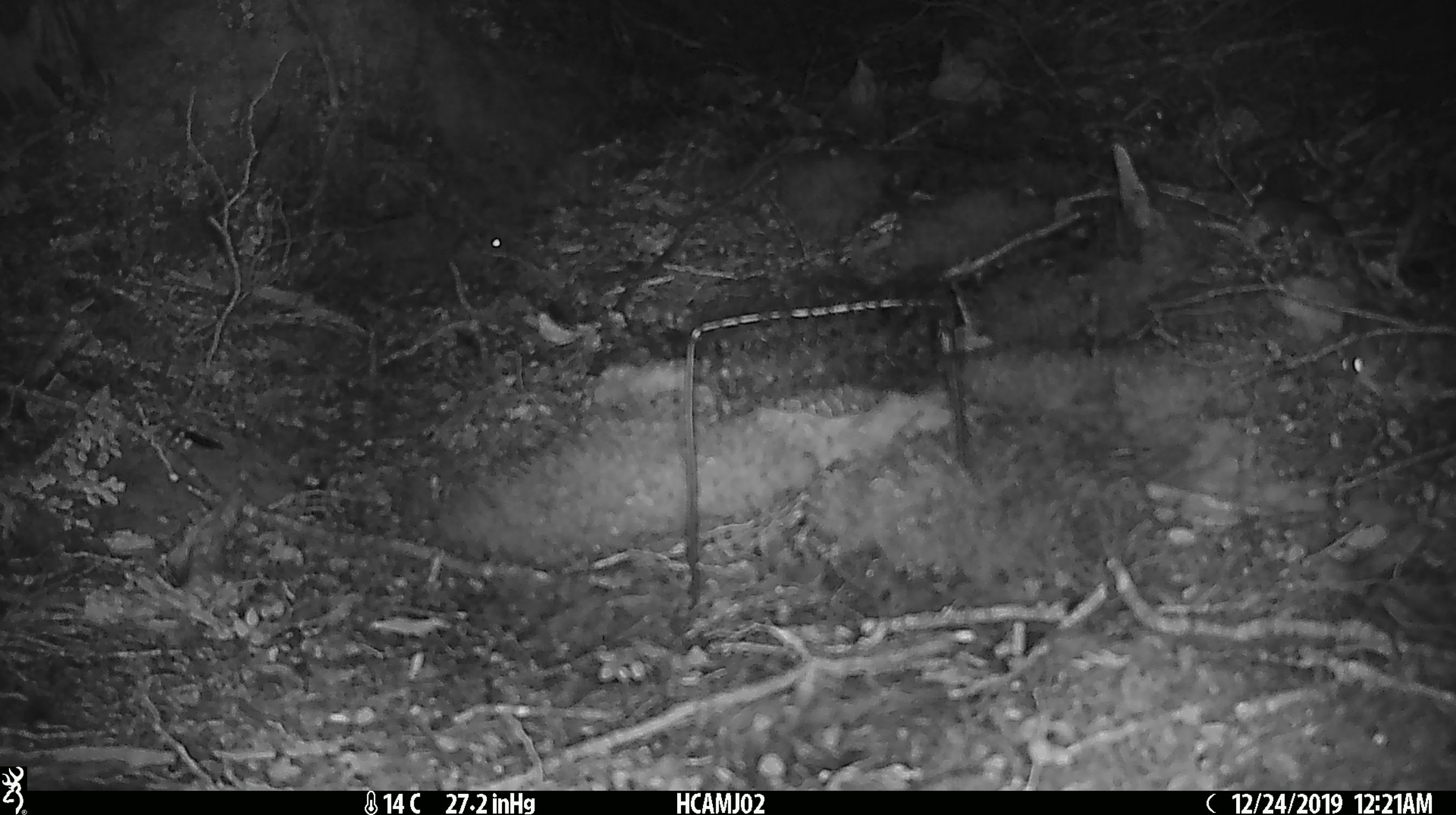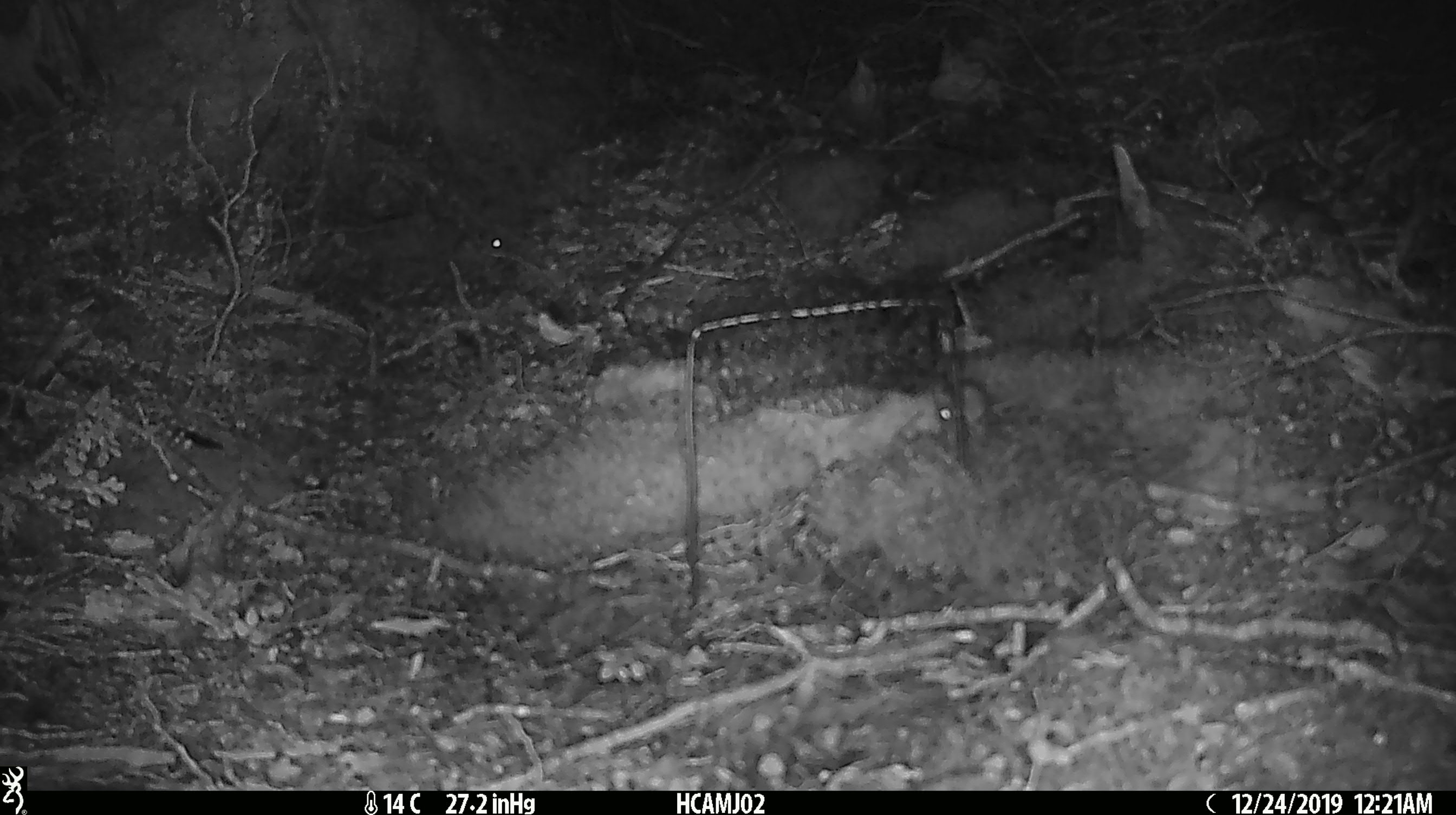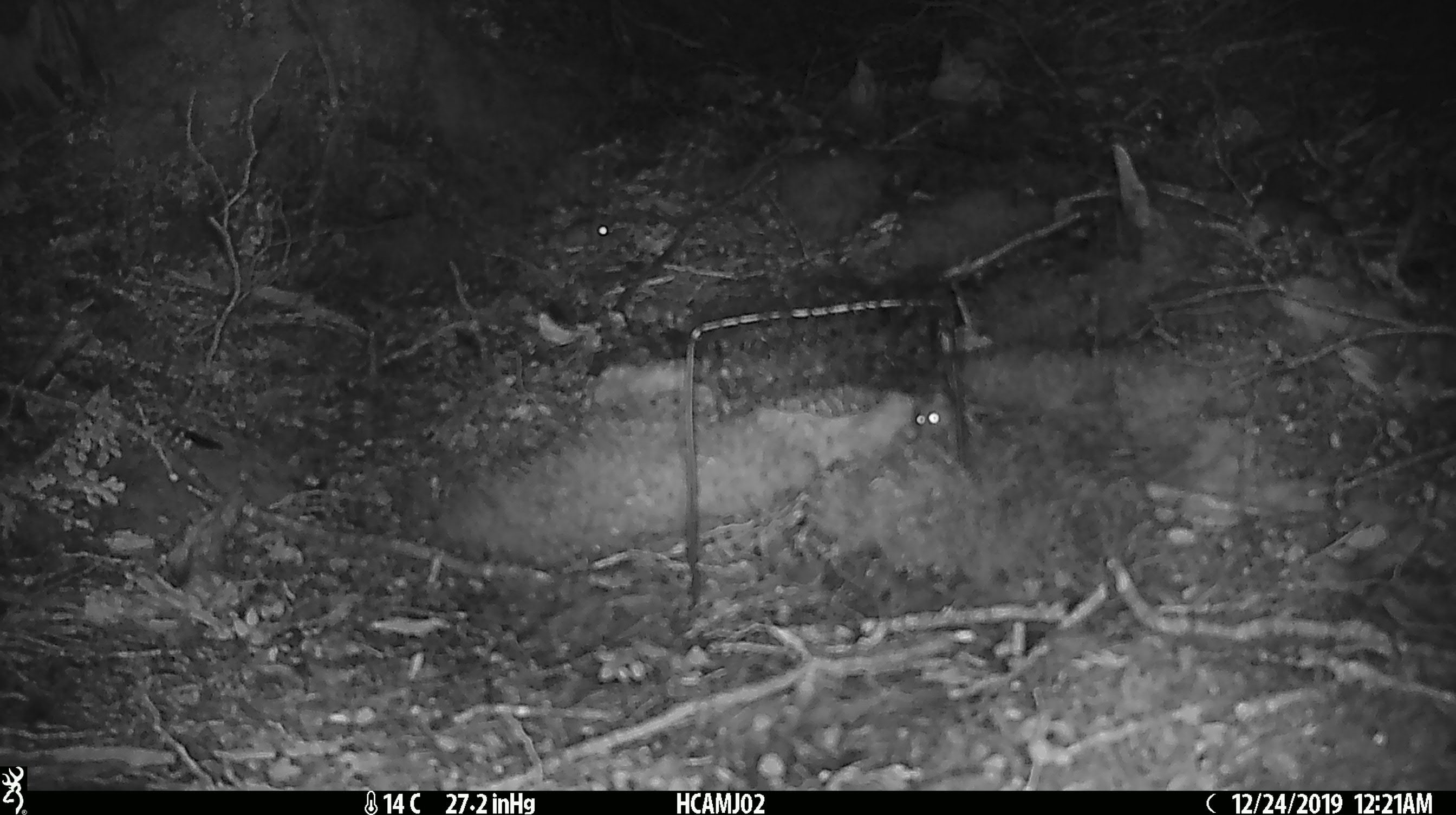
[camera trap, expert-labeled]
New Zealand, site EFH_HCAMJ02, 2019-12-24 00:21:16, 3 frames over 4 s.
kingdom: Animalia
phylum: Chordata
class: Mammalia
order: Rodentia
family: Muridae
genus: Mus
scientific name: Mus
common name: mouse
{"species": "mouse (Mus)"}